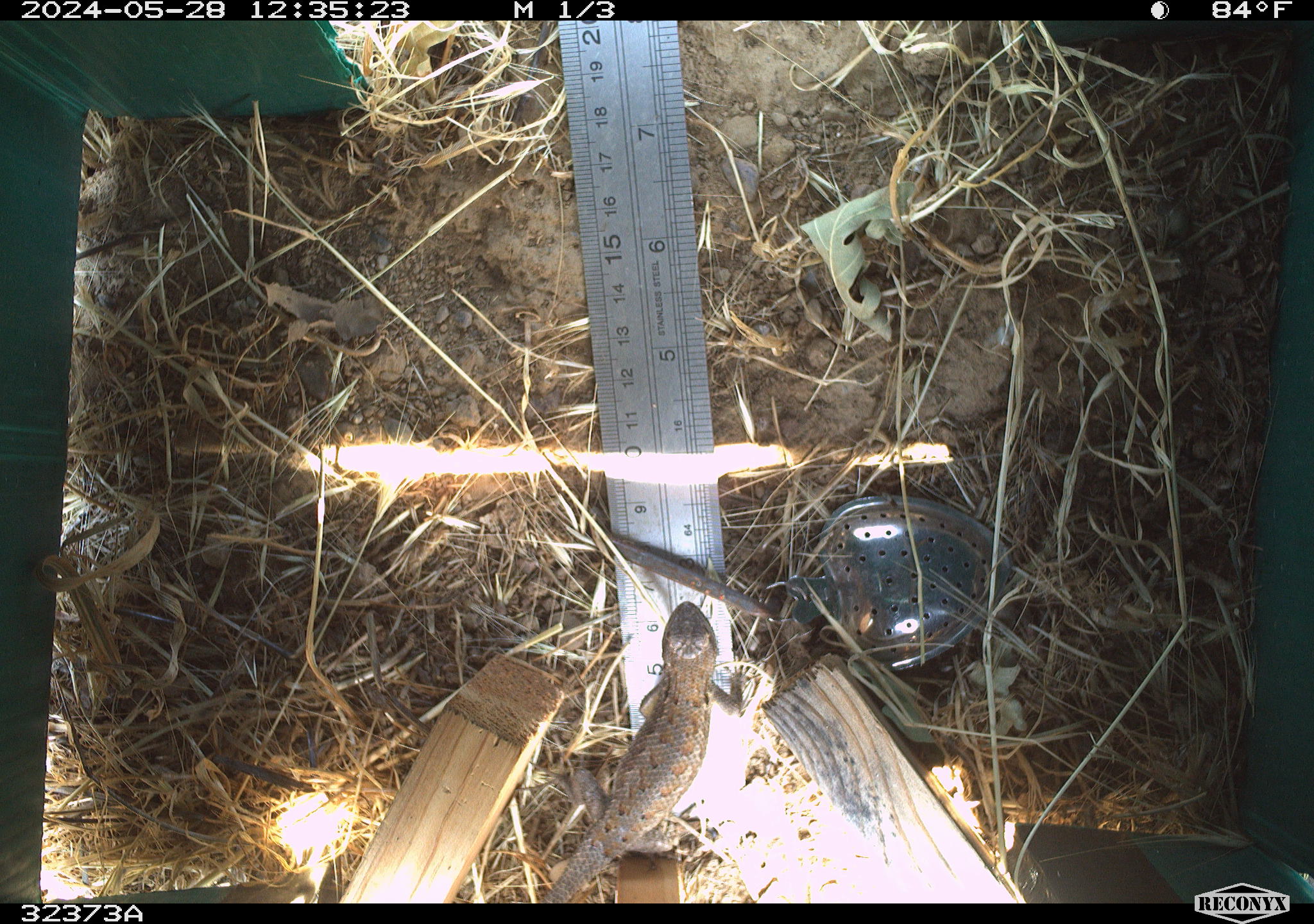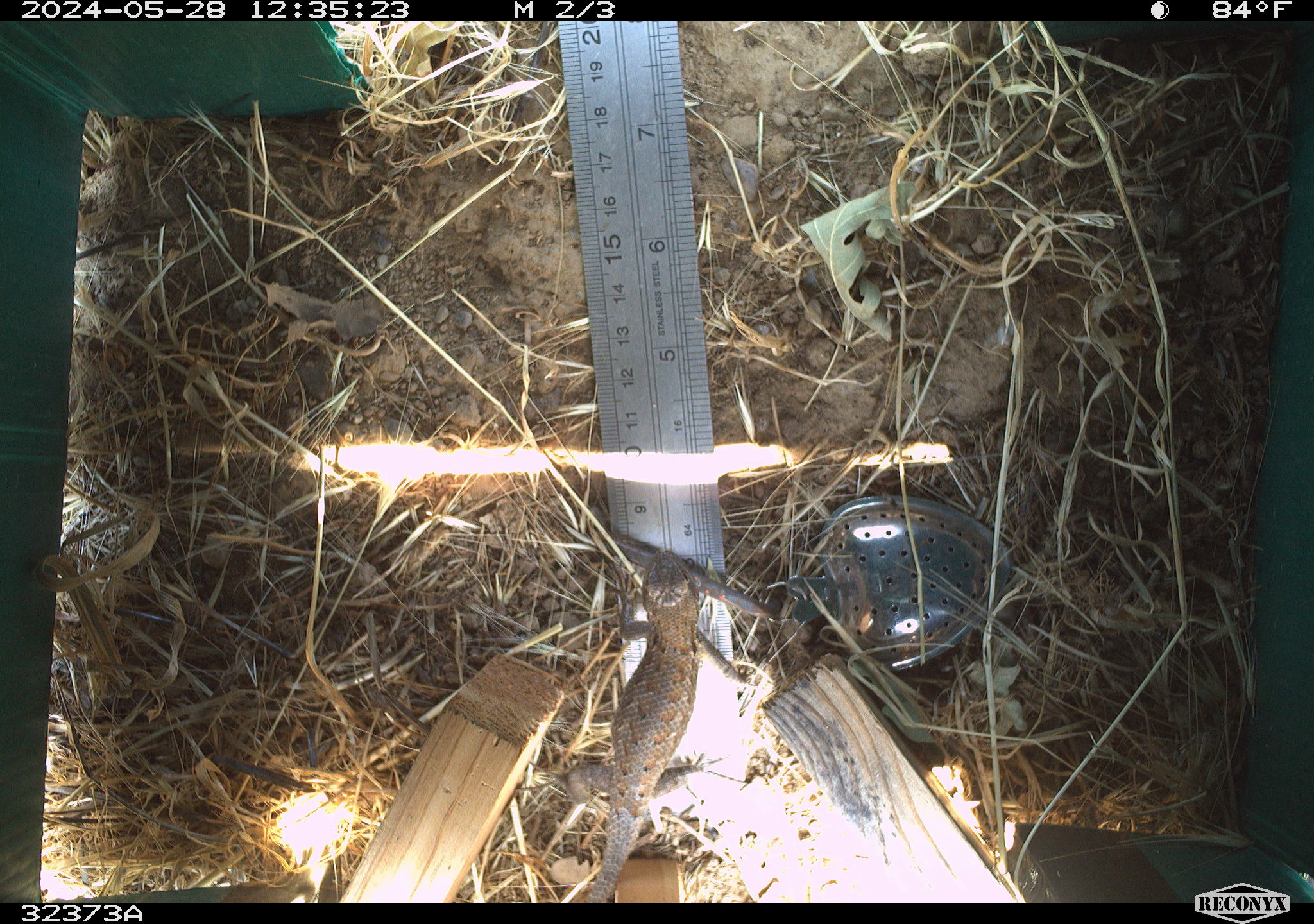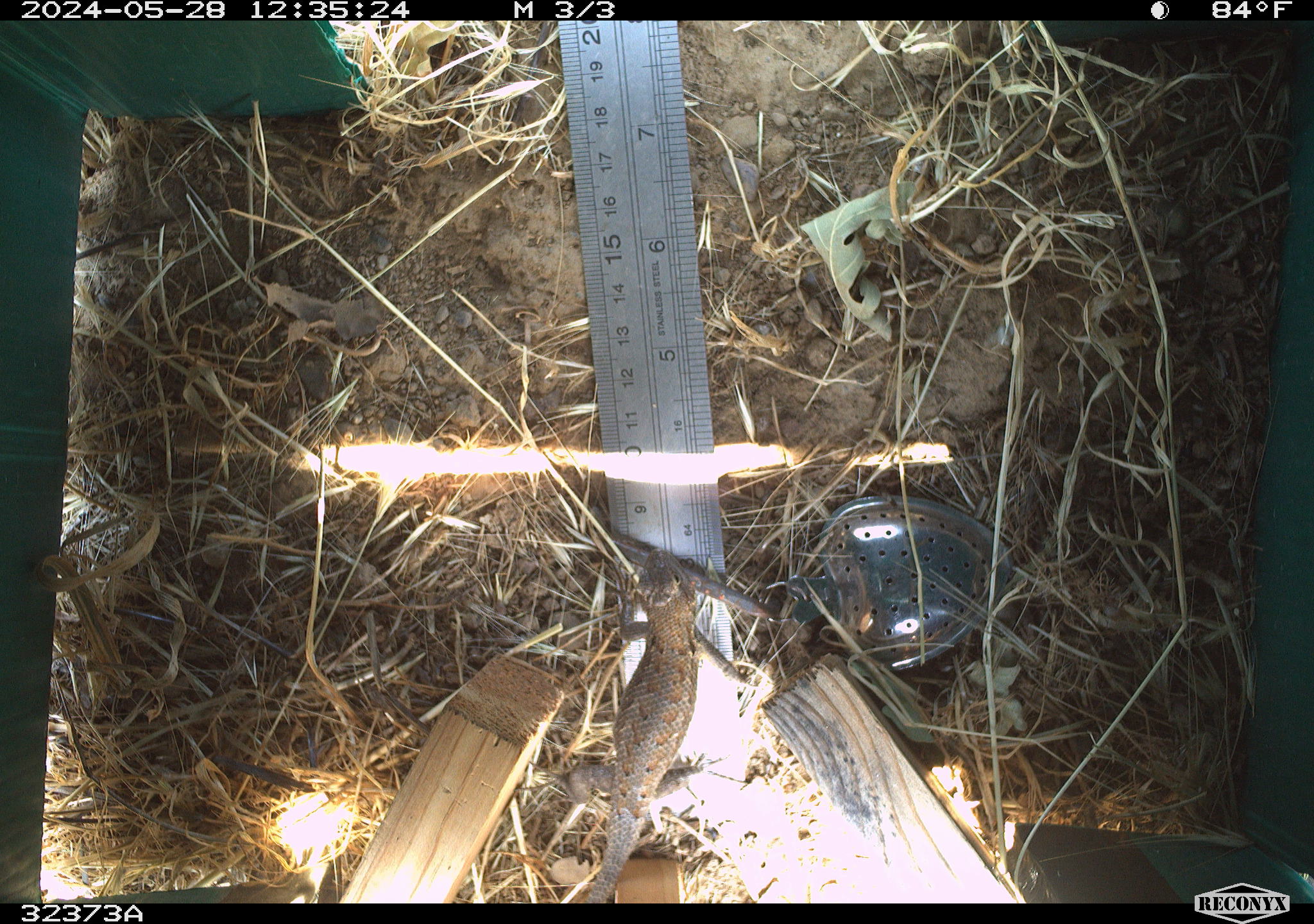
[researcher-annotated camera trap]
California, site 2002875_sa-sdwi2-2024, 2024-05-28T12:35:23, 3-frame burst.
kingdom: Animalia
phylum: Chordata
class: Reptilia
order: Squamata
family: Phrynosomatidae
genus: Sceloporus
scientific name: Sceloporus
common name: spiny lizards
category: sceloporus species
Sceloporus species (spiny lizards) (Sceloporus).